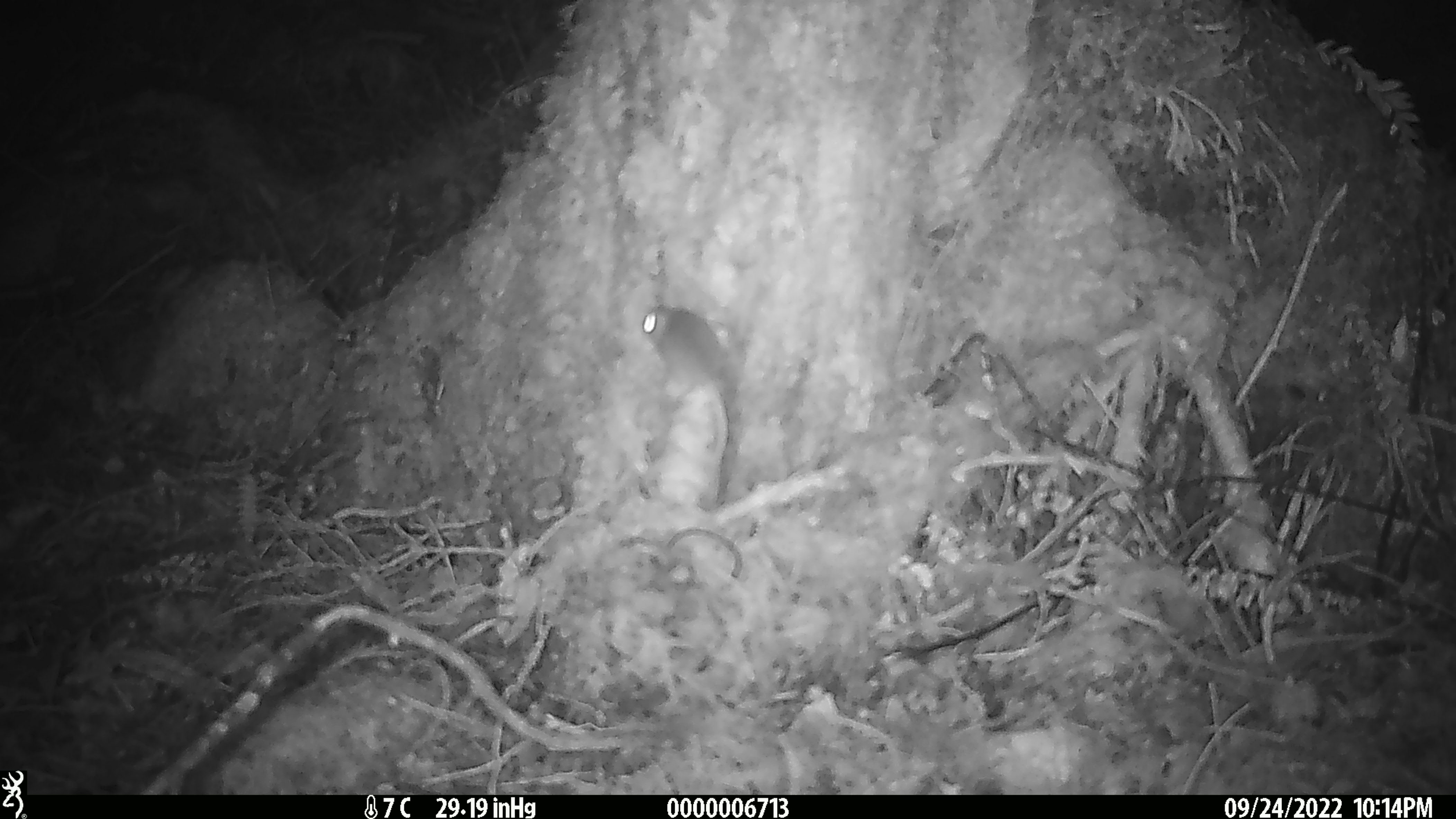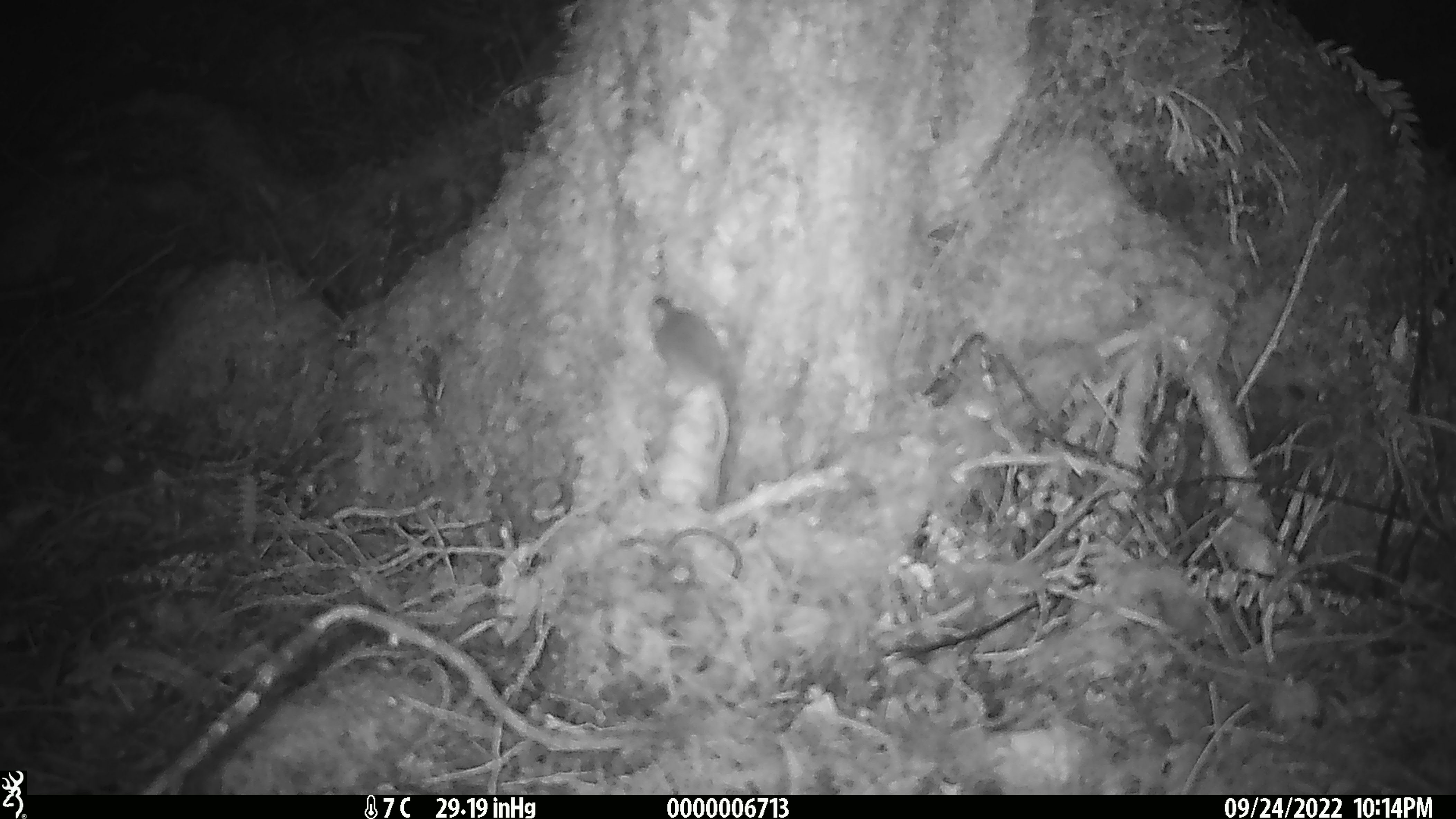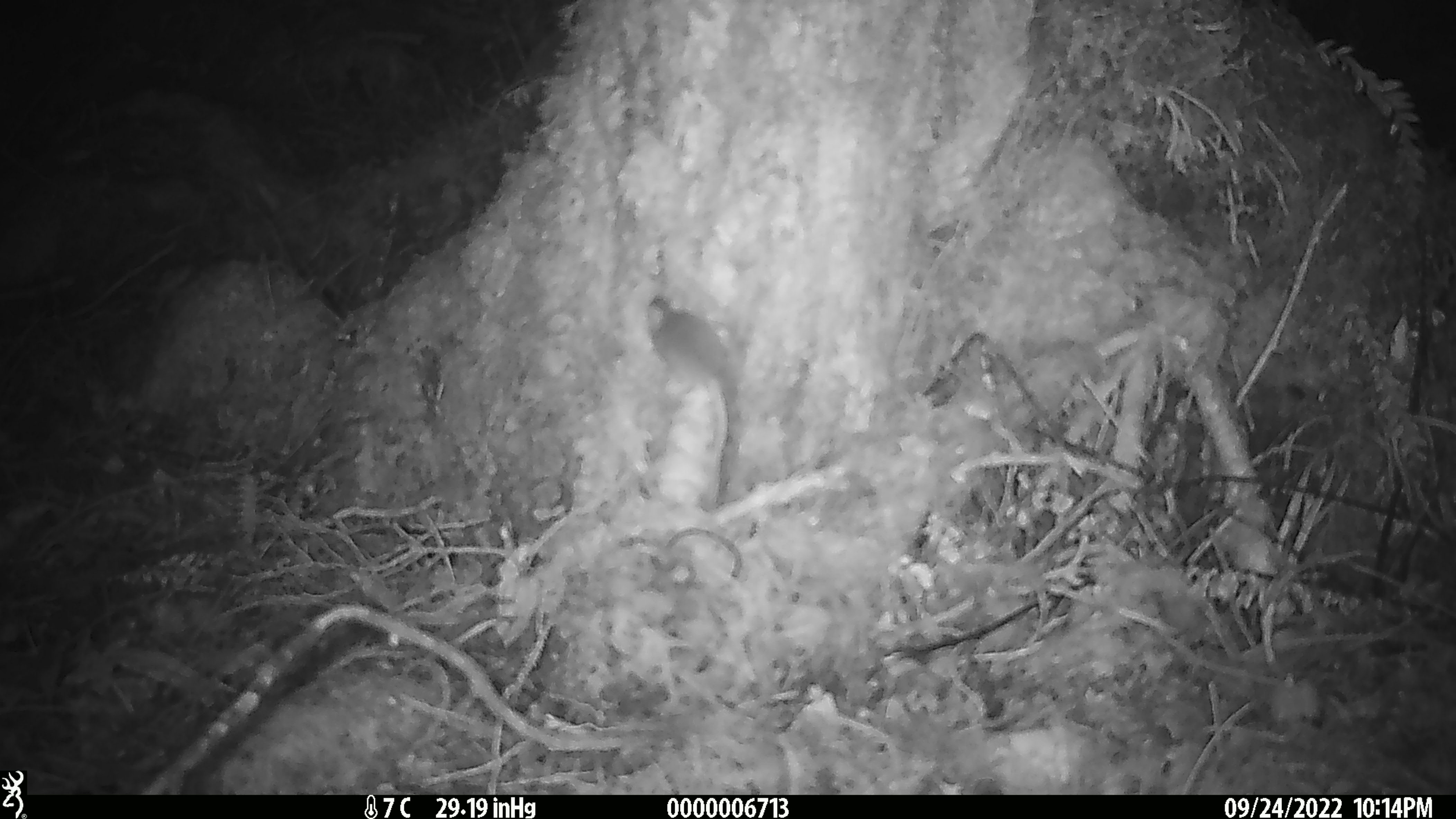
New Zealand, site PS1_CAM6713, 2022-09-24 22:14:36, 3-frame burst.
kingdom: Animalia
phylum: Chordata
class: Mammalia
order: Rodentia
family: Muridae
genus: Mus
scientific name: Mus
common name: mouse